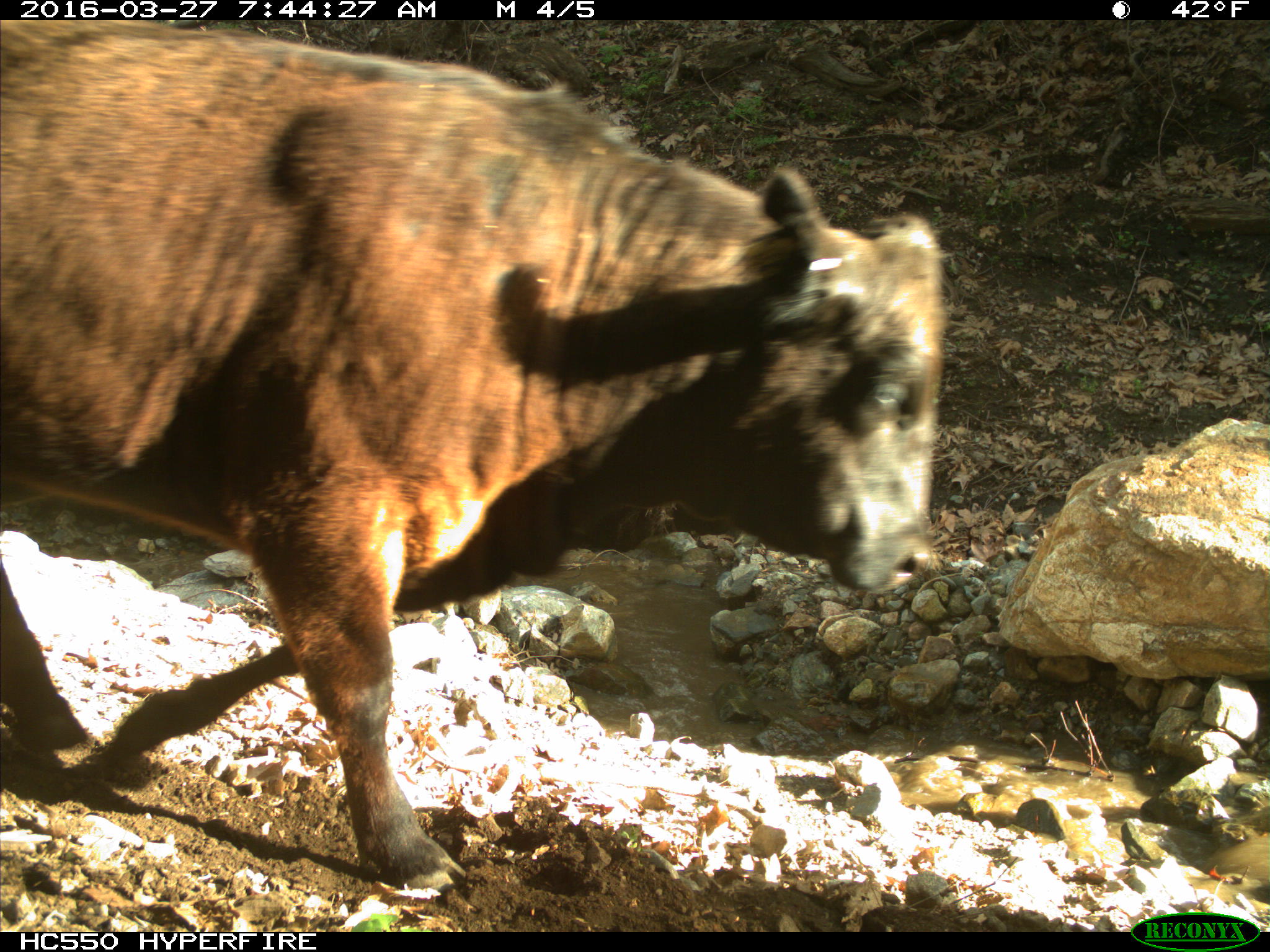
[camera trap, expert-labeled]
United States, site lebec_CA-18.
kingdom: Animalia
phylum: Chordata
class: Mammalia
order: Artiodactyla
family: Bovidae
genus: Bos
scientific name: Bos taurus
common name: domestic cow